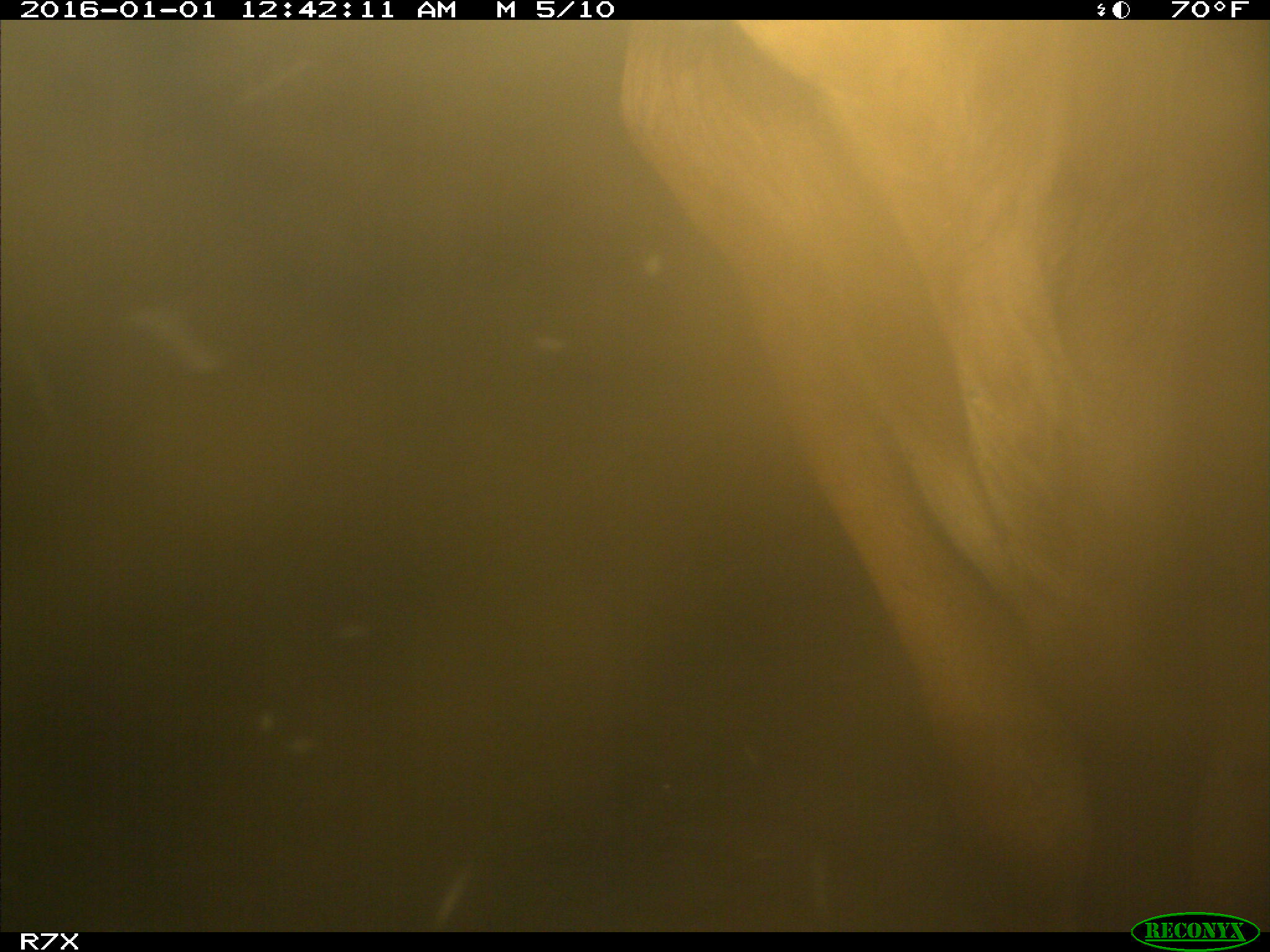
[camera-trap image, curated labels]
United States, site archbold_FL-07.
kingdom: Animalia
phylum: Chordata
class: Mammalia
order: Artiodactyla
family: Bovidae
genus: Bos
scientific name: Bos taurus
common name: domestic cow